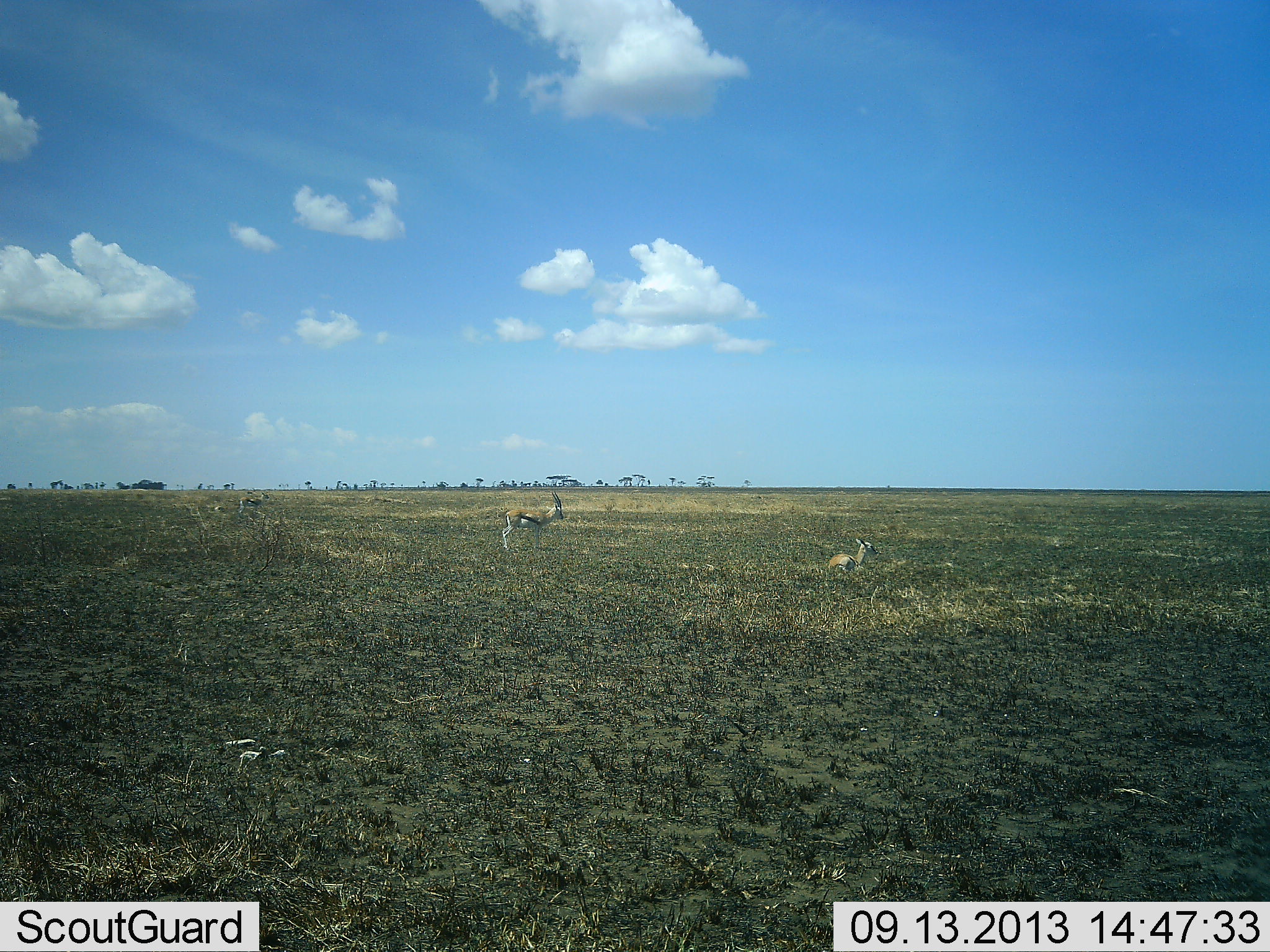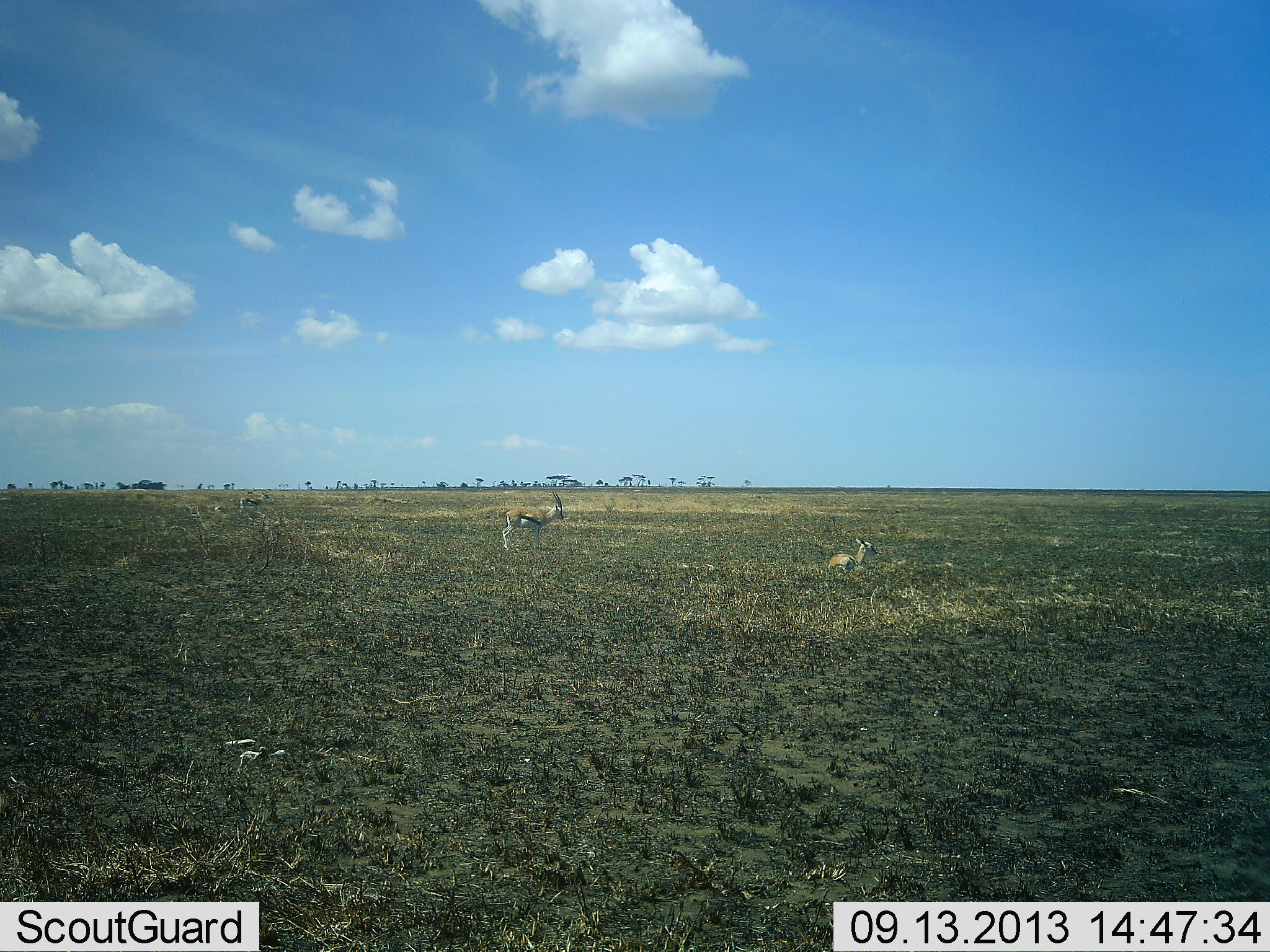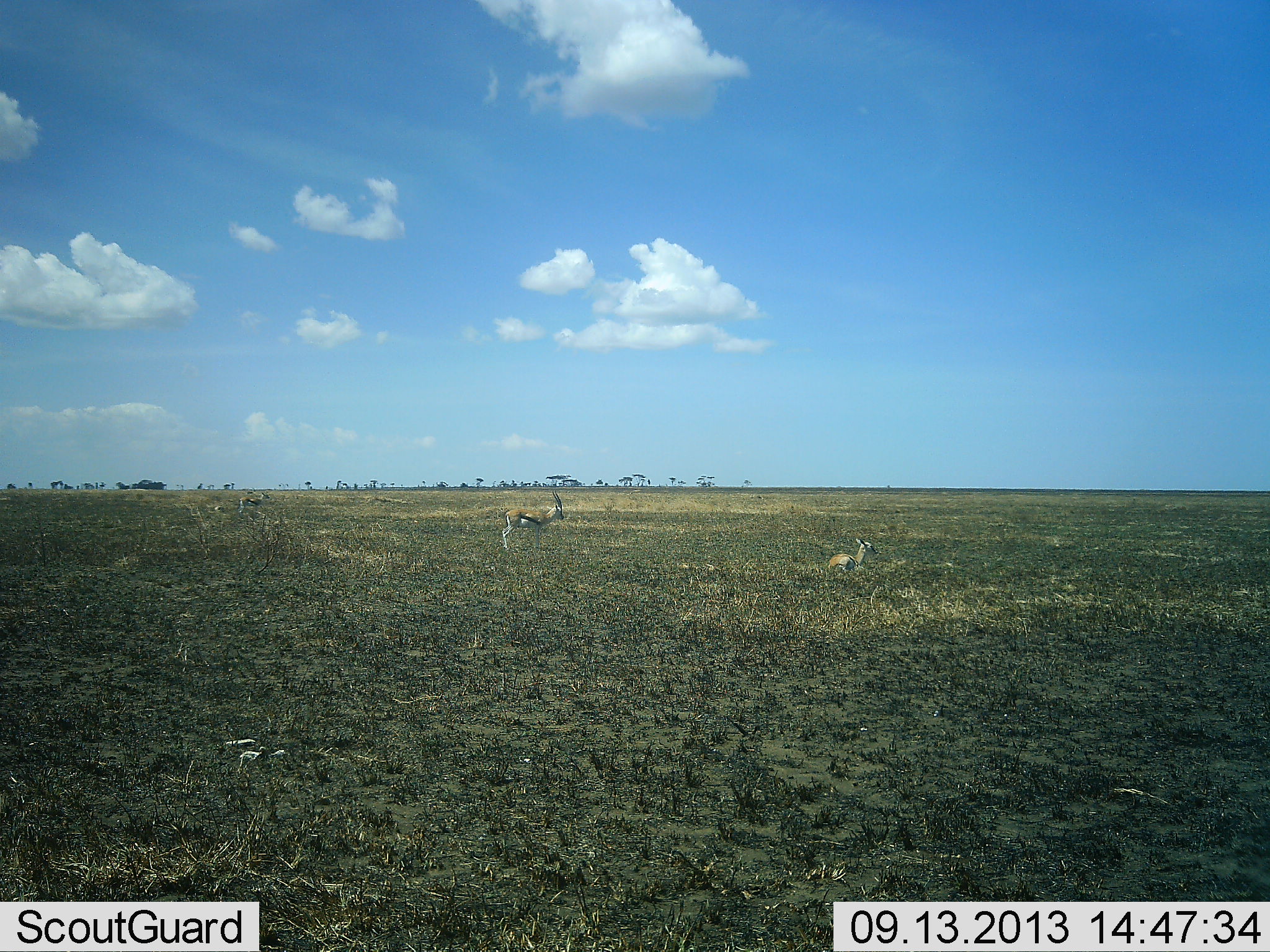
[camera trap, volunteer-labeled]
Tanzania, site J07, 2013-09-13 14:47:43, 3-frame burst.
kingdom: Animalia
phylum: Chordata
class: Mammalia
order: Artiodactyla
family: Bovidae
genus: Eudorcas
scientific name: Eudorcas thomsonii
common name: thomson's gazelle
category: gazellethomsons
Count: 3.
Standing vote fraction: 93%.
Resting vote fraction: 89%.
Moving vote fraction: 0%.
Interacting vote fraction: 0%.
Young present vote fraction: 0%.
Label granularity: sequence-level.